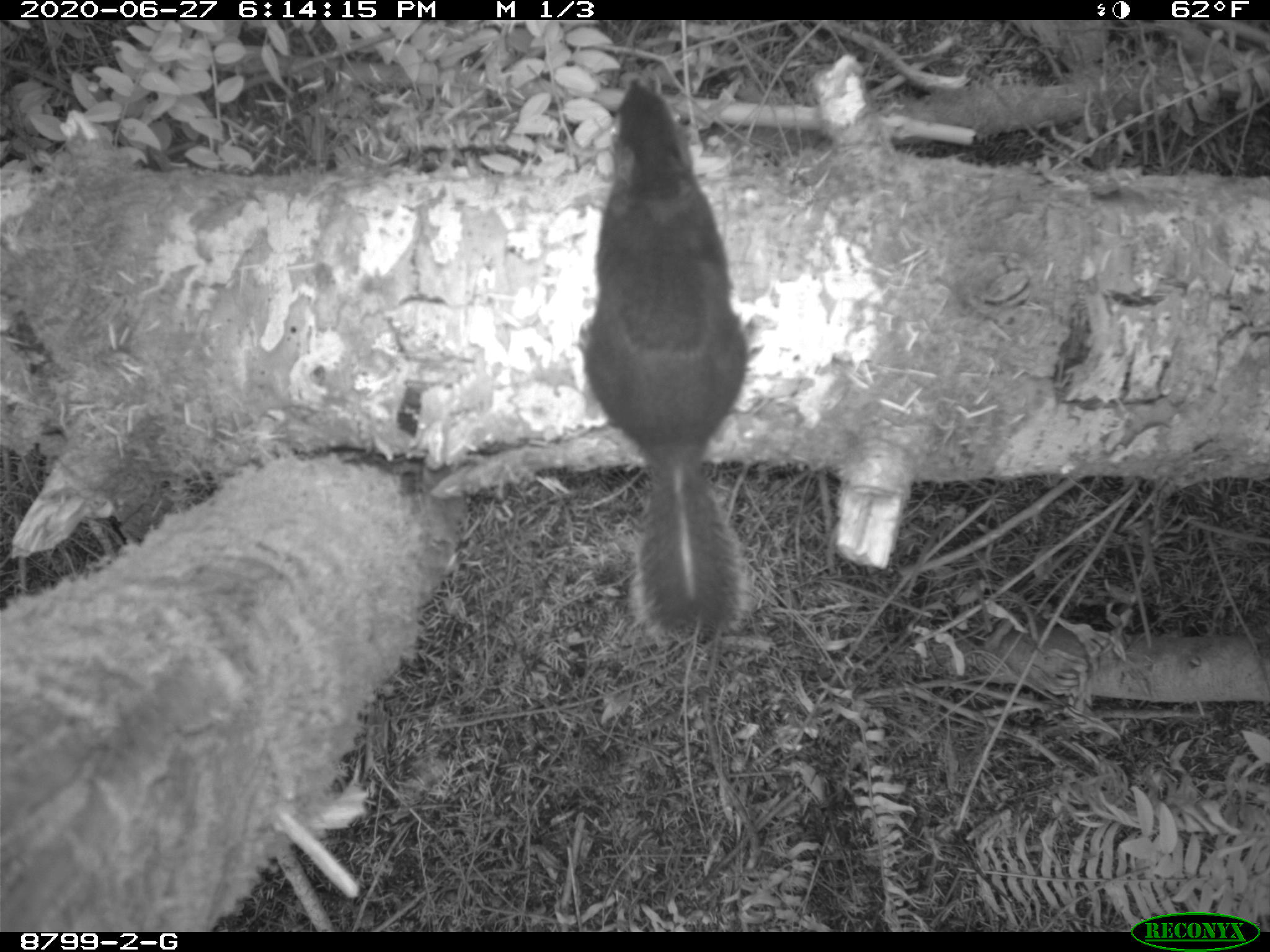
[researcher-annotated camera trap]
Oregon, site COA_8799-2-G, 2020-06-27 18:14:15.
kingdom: Animalia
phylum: Chordata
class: Mammalia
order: Rodentia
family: Sciuridae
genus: Tamiasciurus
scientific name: Tamiasciurus douglasii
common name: douglas squirrel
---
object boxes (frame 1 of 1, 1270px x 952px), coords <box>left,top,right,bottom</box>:
douglas squirrel: <box>569,75,759,629</box>